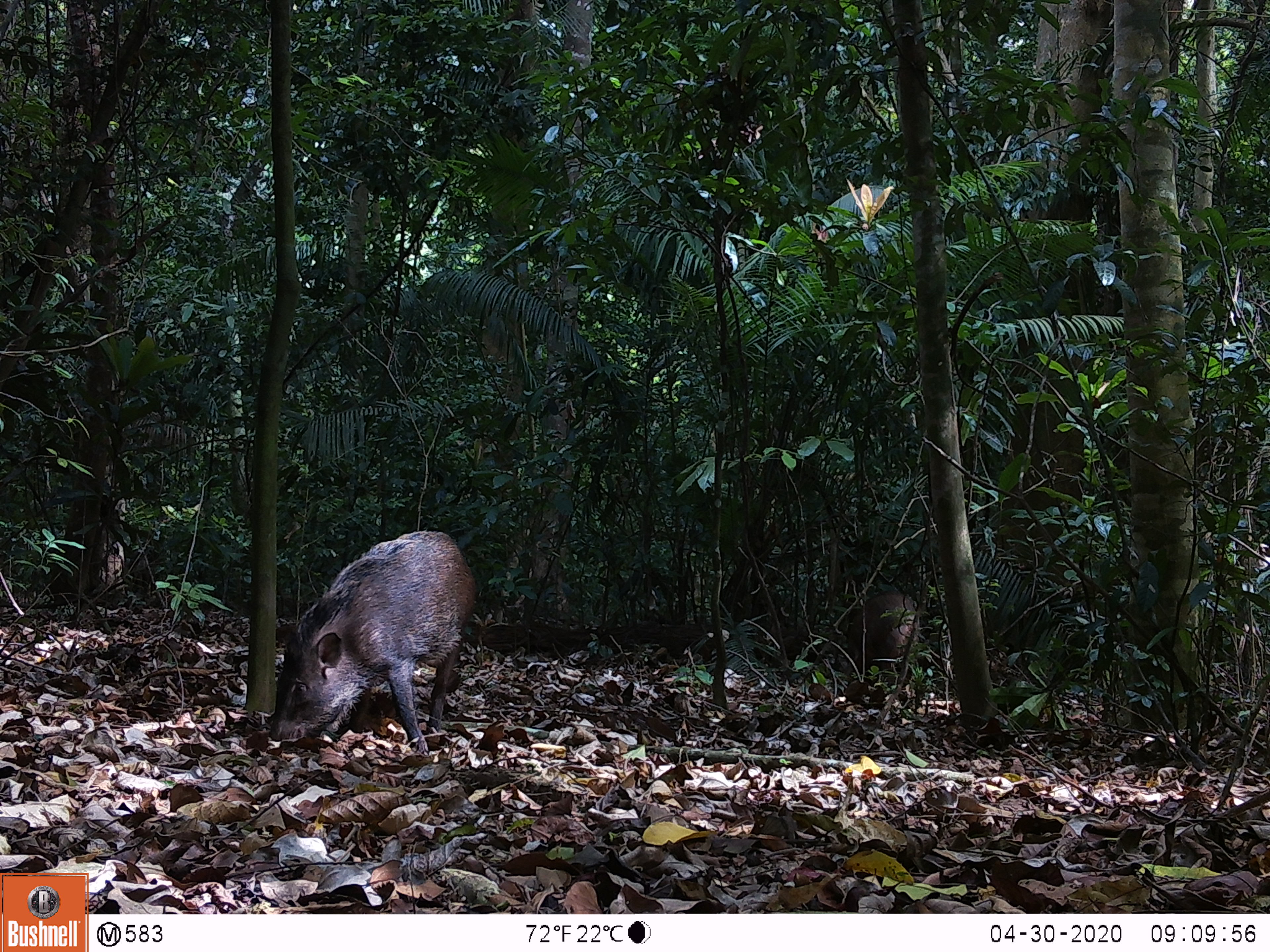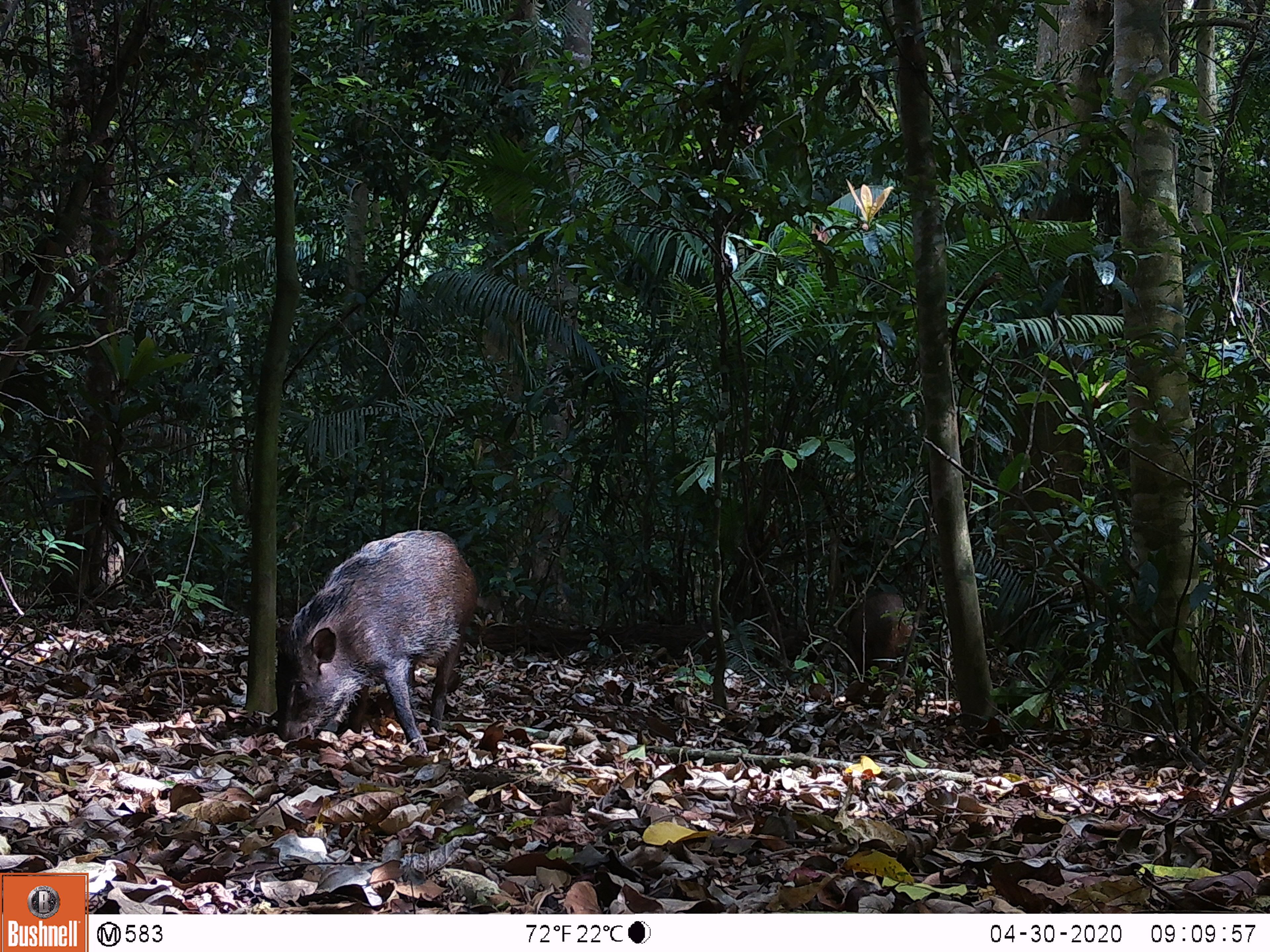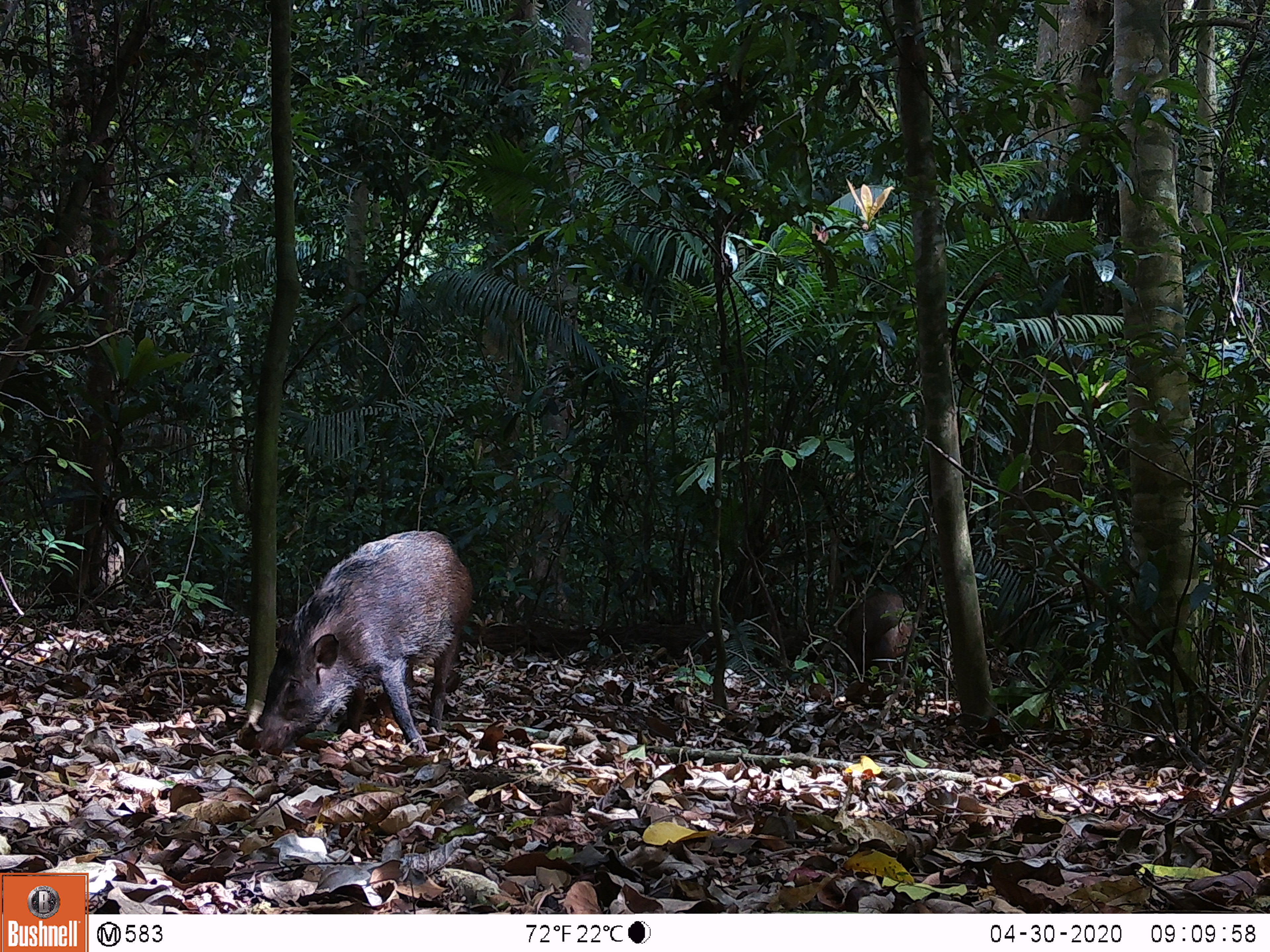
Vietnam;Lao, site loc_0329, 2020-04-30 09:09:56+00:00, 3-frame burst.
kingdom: Animalia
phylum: Chordata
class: Mammalia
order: Artiodactyla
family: Suidae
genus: Sus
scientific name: Sus scrofa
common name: eurasian wild pig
Eurasian wild pig (Sus scrofa). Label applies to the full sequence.